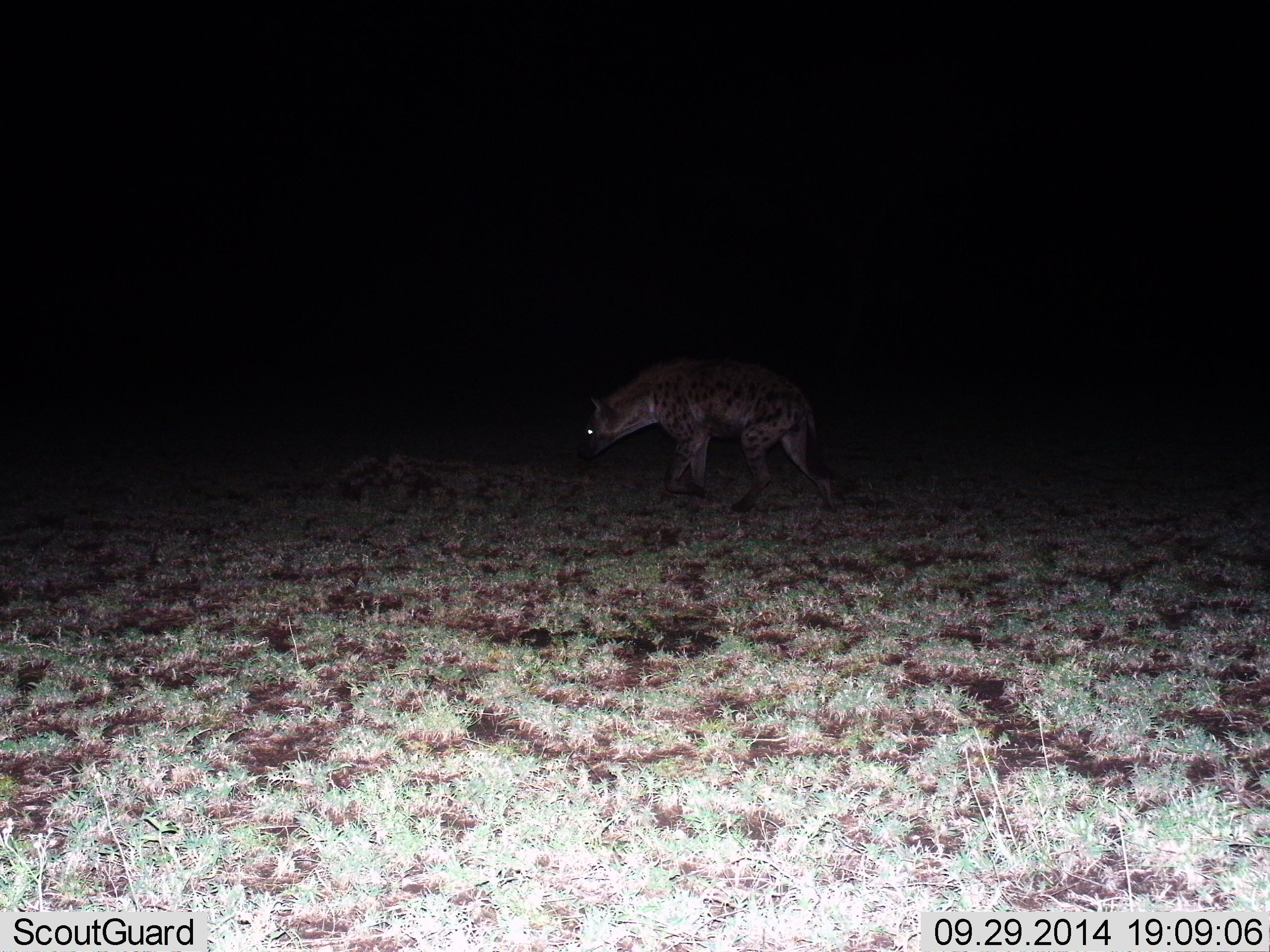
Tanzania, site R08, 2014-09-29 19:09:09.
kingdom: Animalia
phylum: Chordata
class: Mammalia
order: Carnivora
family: Hyaenidae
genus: Crocuta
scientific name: Crocuta crocuta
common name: spotted hyena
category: hyenaspotted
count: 1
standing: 10%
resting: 10%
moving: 90%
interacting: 0%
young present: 0%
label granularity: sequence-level